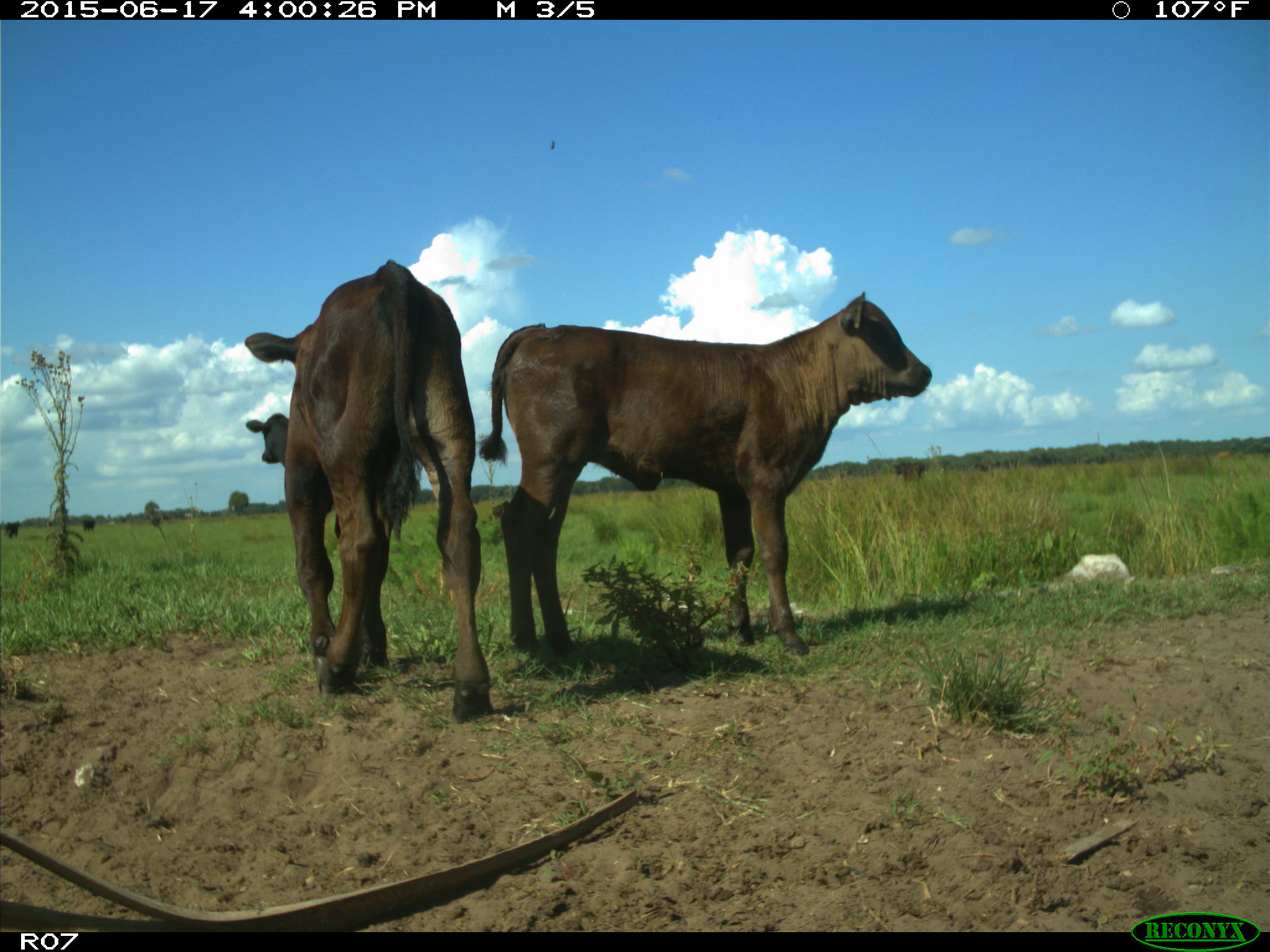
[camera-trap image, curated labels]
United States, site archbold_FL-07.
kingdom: Animalia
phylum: Chordata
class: Mammalia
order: Artiodactyla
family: Bovidae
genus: Bos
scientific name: Bos taurus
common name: domestic cow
Bos taurus (domestic cow).